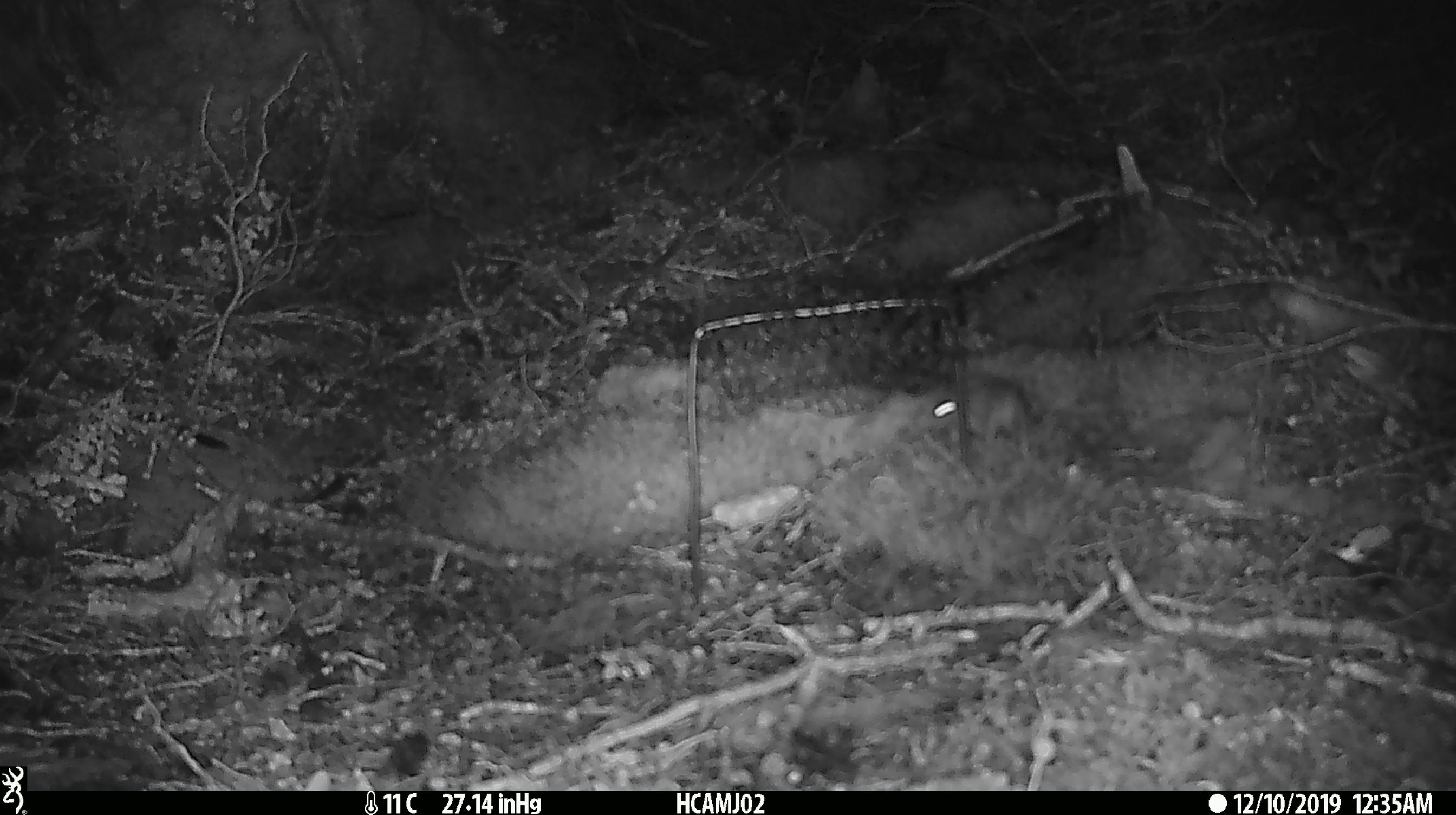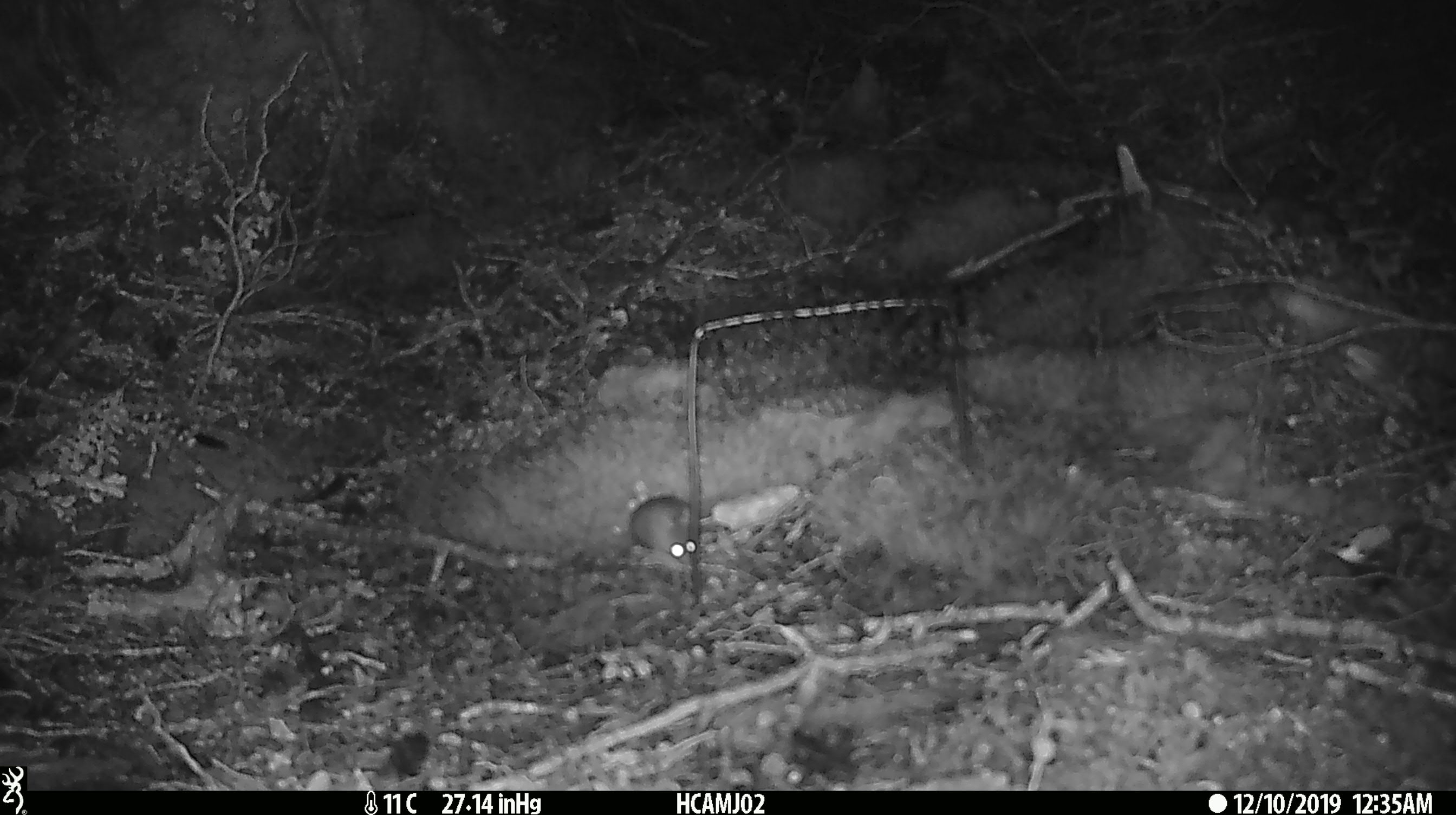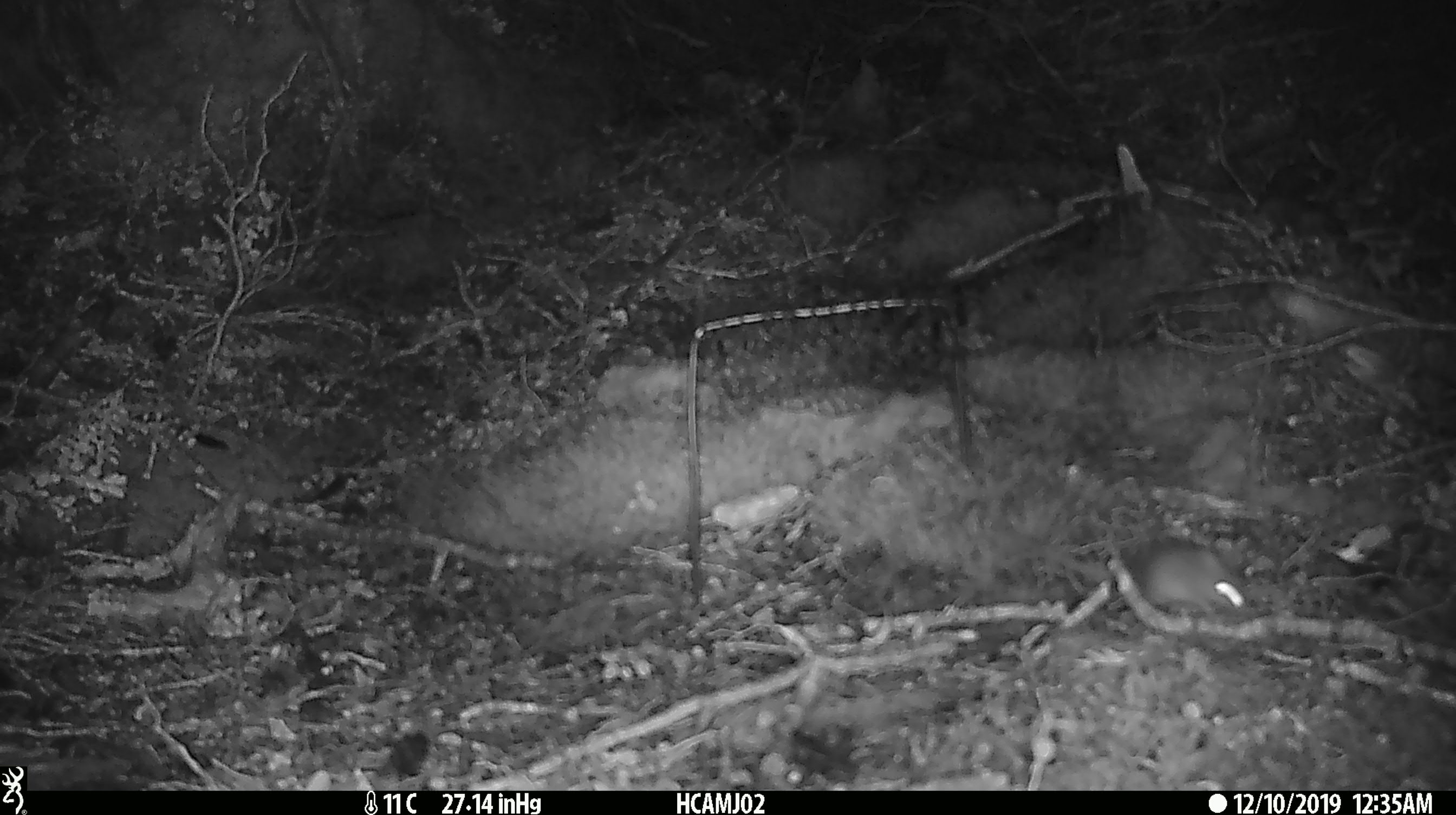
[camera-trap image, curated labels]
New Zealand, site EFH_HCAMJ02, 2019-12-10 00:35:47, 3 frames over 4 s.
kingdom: Animalia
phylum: Chordata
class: Mammalia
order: Rodentia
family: Muridae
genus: Mus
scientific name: Mus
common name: mouse